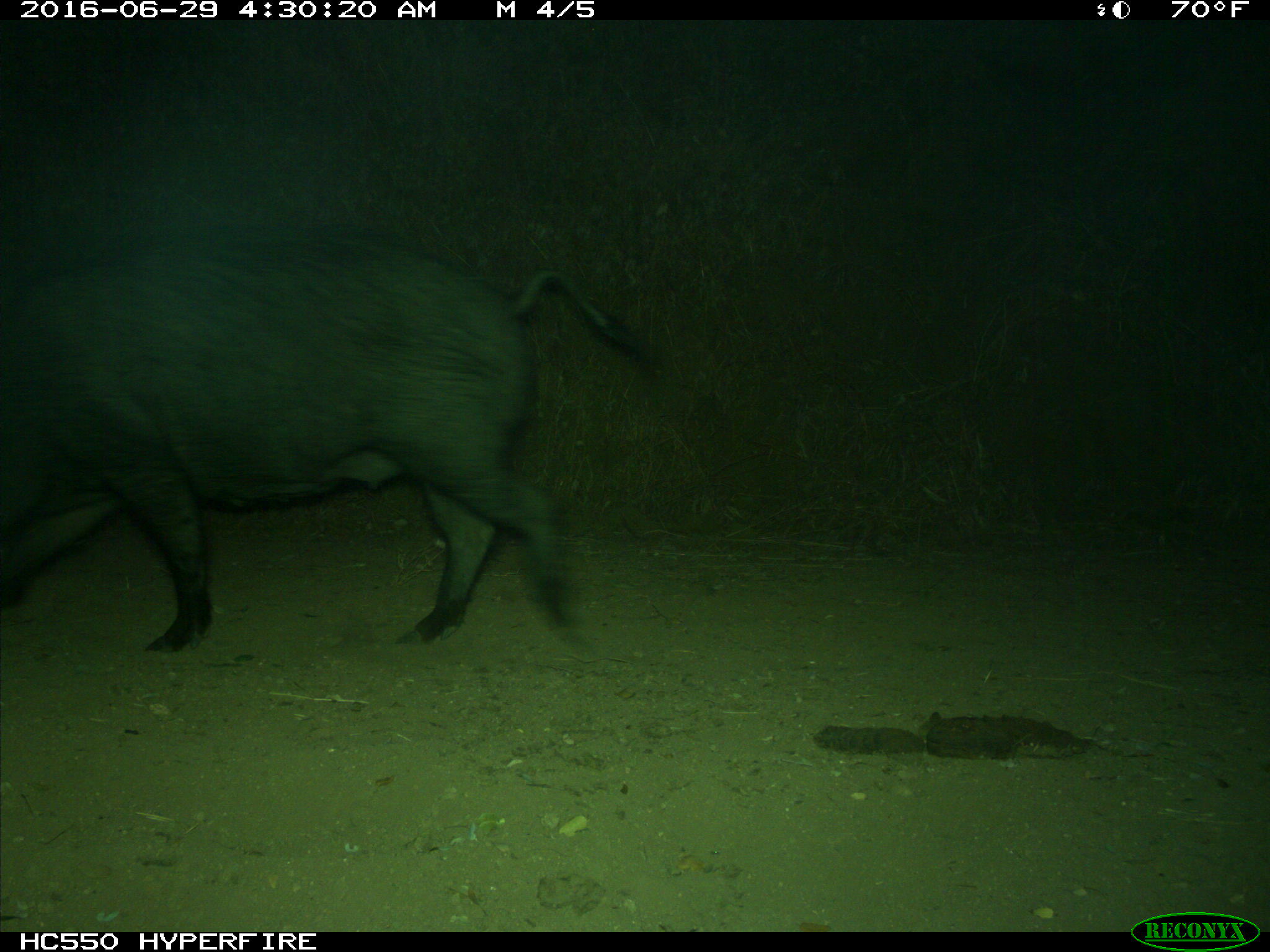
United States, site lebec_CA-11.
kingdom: Animalia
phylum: Chordata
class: Mammalia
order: Artiodactyla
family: Suidae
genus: Sus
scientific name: Sus scrofa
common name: wild boar